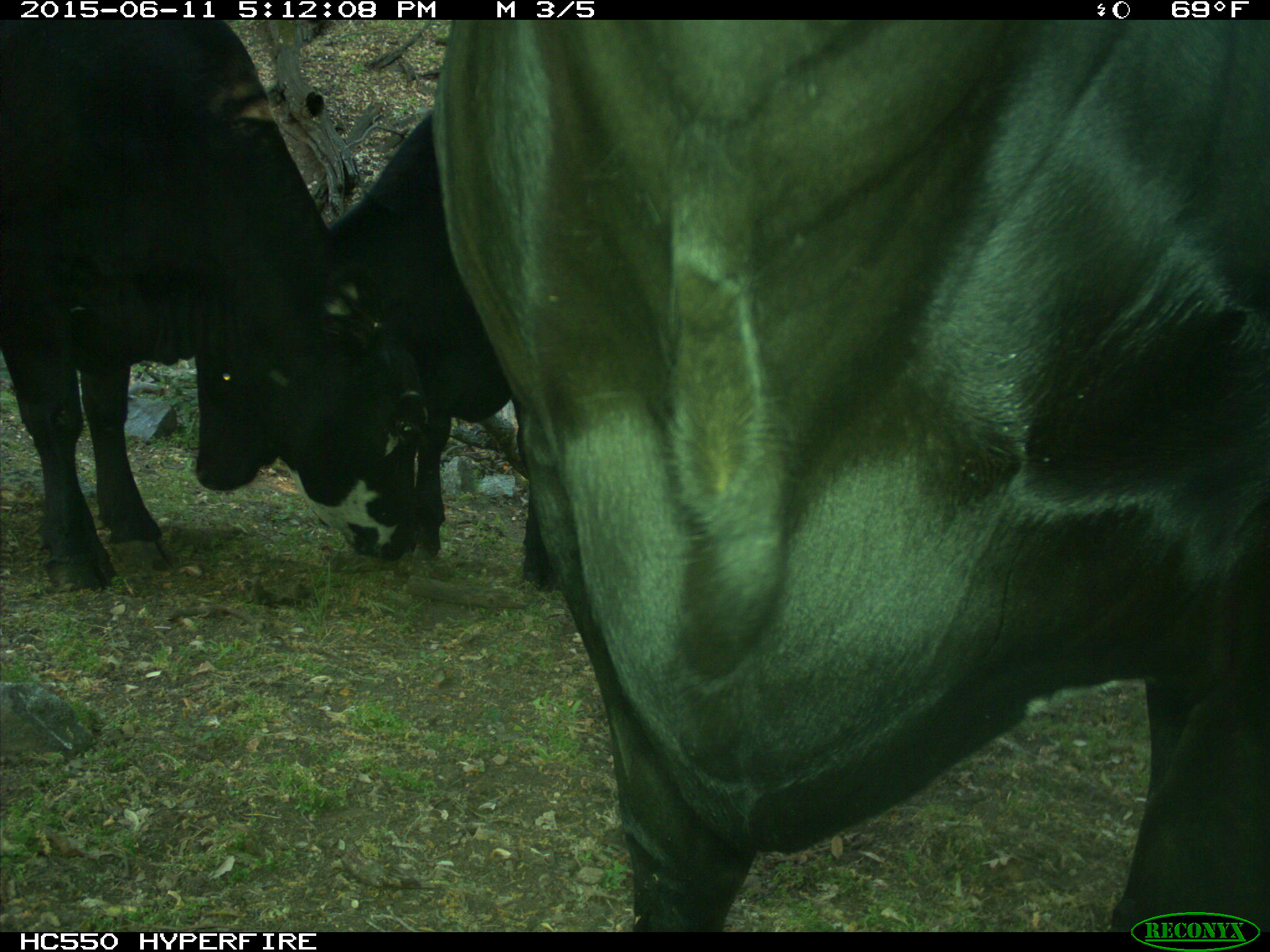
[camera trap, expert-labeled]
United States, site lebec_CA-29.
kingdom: Animalia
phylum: Chordata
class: Mammalia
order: Artiodactyla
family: Bovidae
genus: Bos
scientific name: Bos taurus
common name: domestic cow